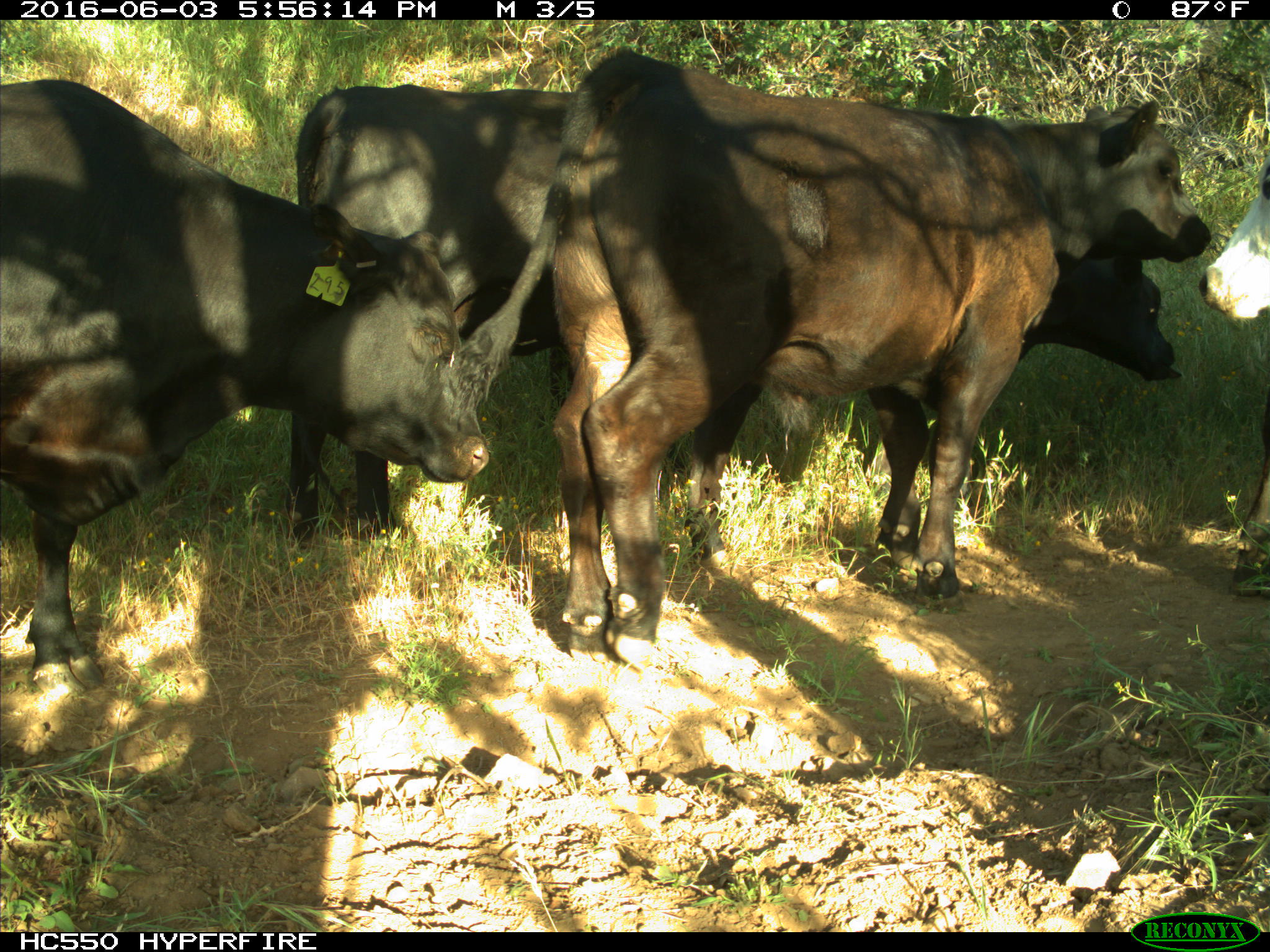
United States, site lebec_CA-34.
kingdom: Animalia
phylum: Chordata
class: Mammalia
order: Artiodactyla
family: Bovidae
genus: Bos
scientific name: Bos taurus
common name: domestic cow